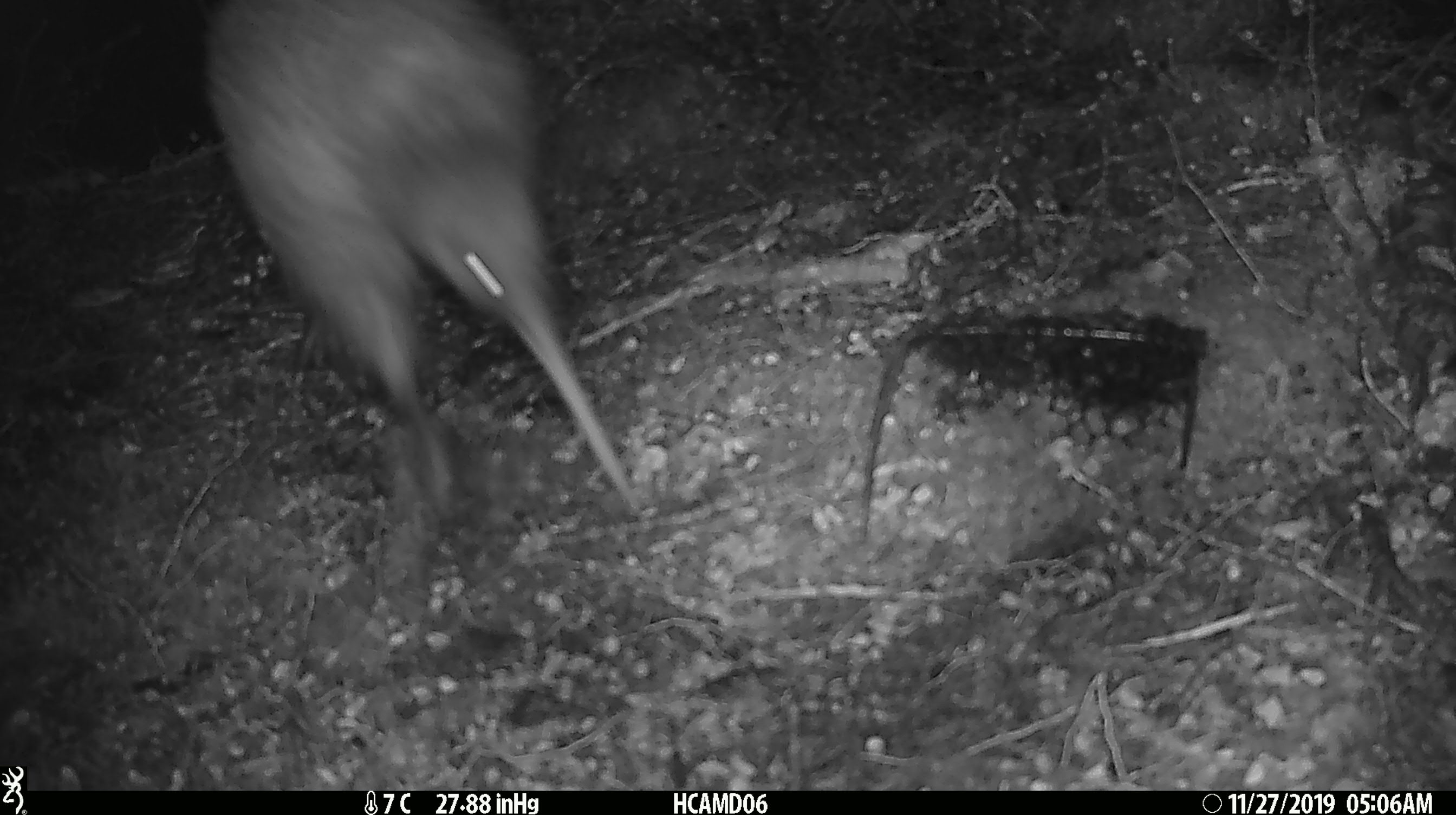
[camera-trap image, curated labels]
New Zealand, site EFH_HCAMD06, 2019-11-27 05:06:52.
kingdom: Animalia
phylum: Chordata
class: Aves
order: Apterygiformes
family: Apterygidae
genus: Apteryx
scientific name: Apteryx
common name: kiwi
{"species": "kiwi (Apteryx)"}